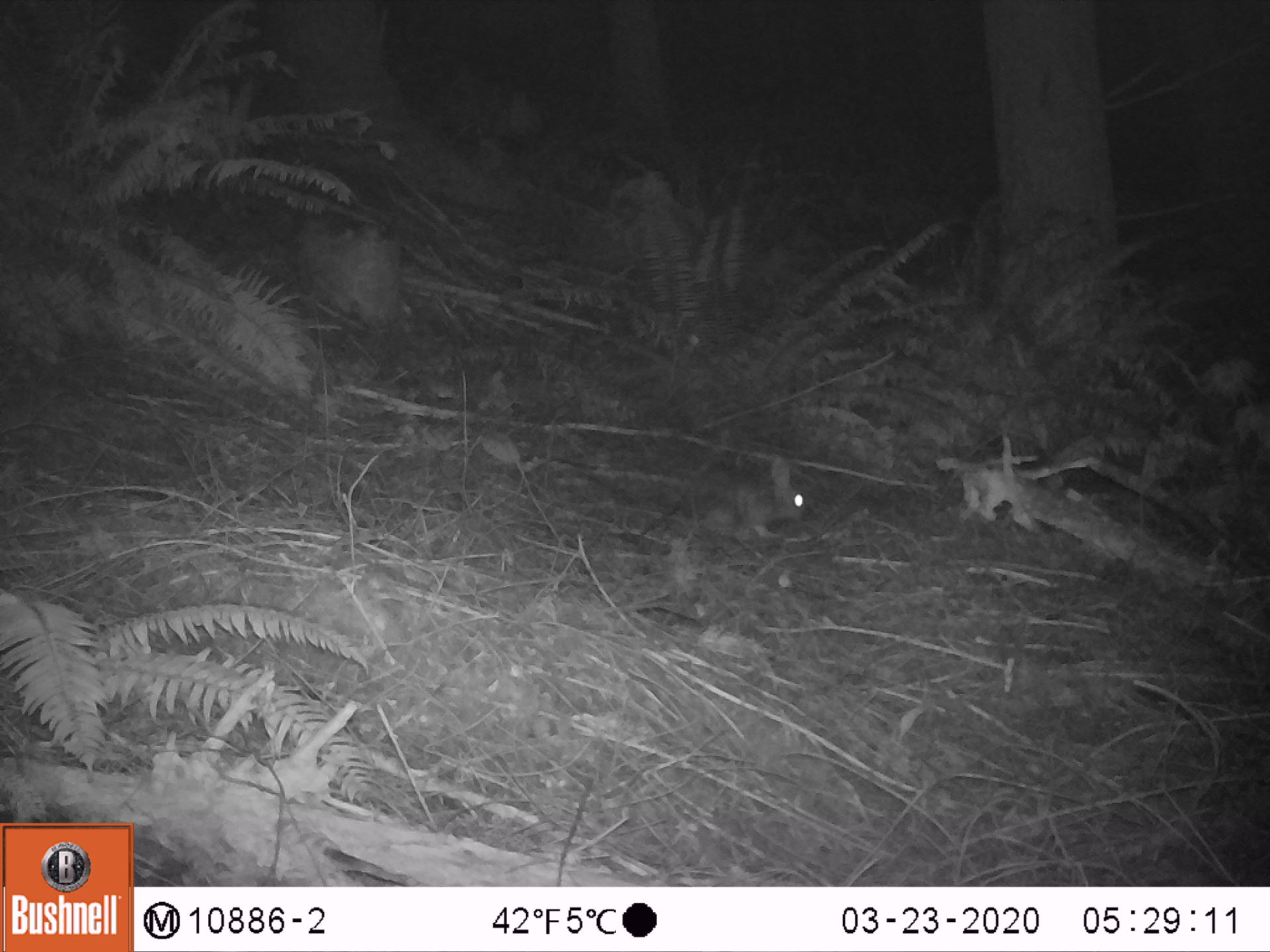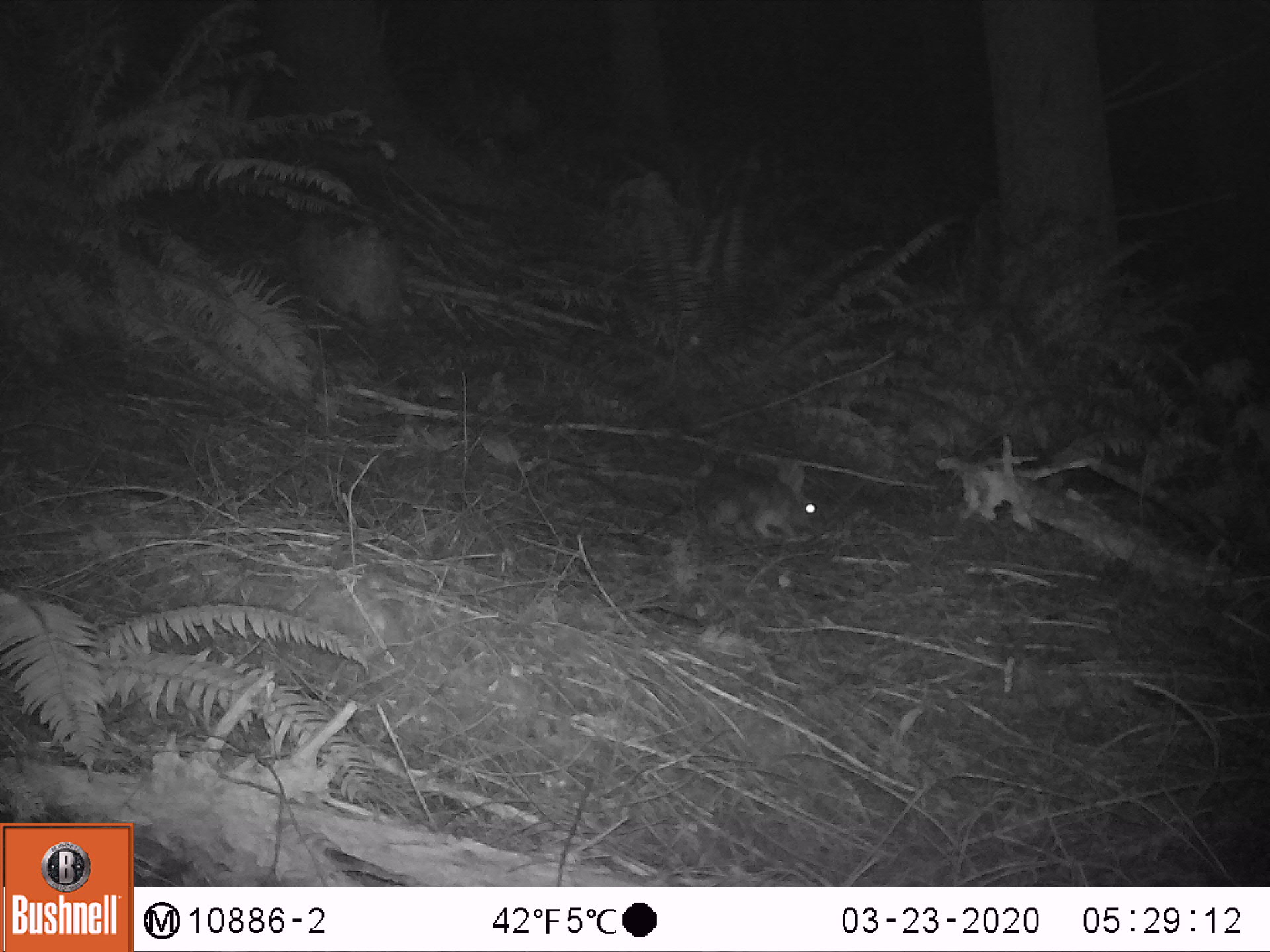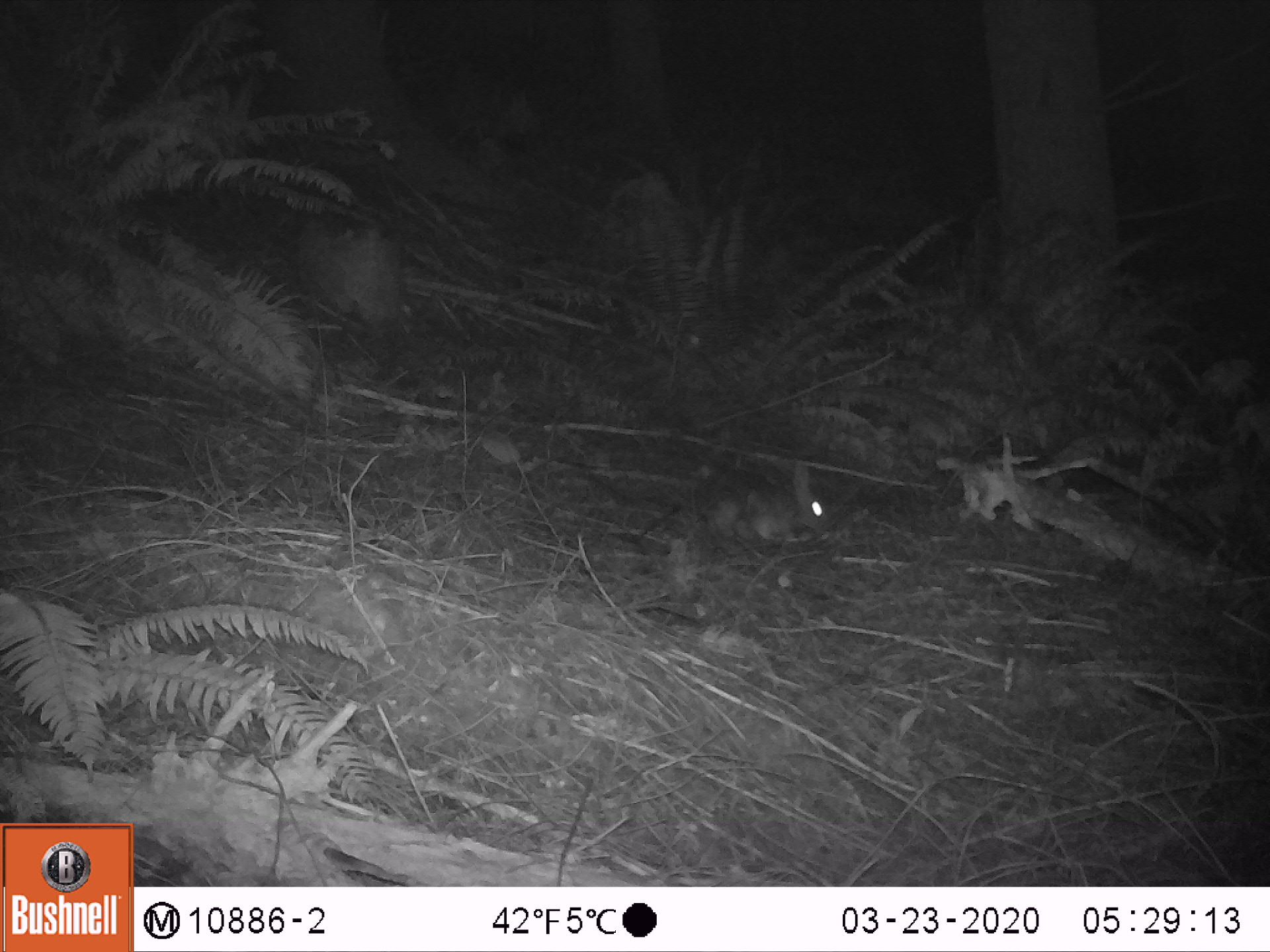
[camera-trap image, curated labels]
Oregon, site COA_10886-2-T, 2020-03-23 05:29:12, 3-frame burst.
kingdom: Animalia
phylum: Chordata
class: Mammalia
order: Lagomorpha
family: Leporidae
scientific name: Leporidae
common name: hares and rabbits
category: leporidae family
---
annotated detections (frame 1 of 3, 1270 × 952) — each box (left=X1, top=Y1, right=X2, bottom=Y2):
leporidae family: (left=694, top=449, right=804, bottom=533)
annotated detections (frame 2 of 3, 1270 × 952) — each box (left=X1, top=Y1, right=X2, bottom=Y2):
leporidae family: (left=692, top=448, right=825, bottom=541)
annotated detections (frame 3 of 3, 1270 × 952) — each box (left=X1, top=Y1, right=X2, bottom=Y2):
leporidae family: (left=703, top=460, right=835, bottom=546)